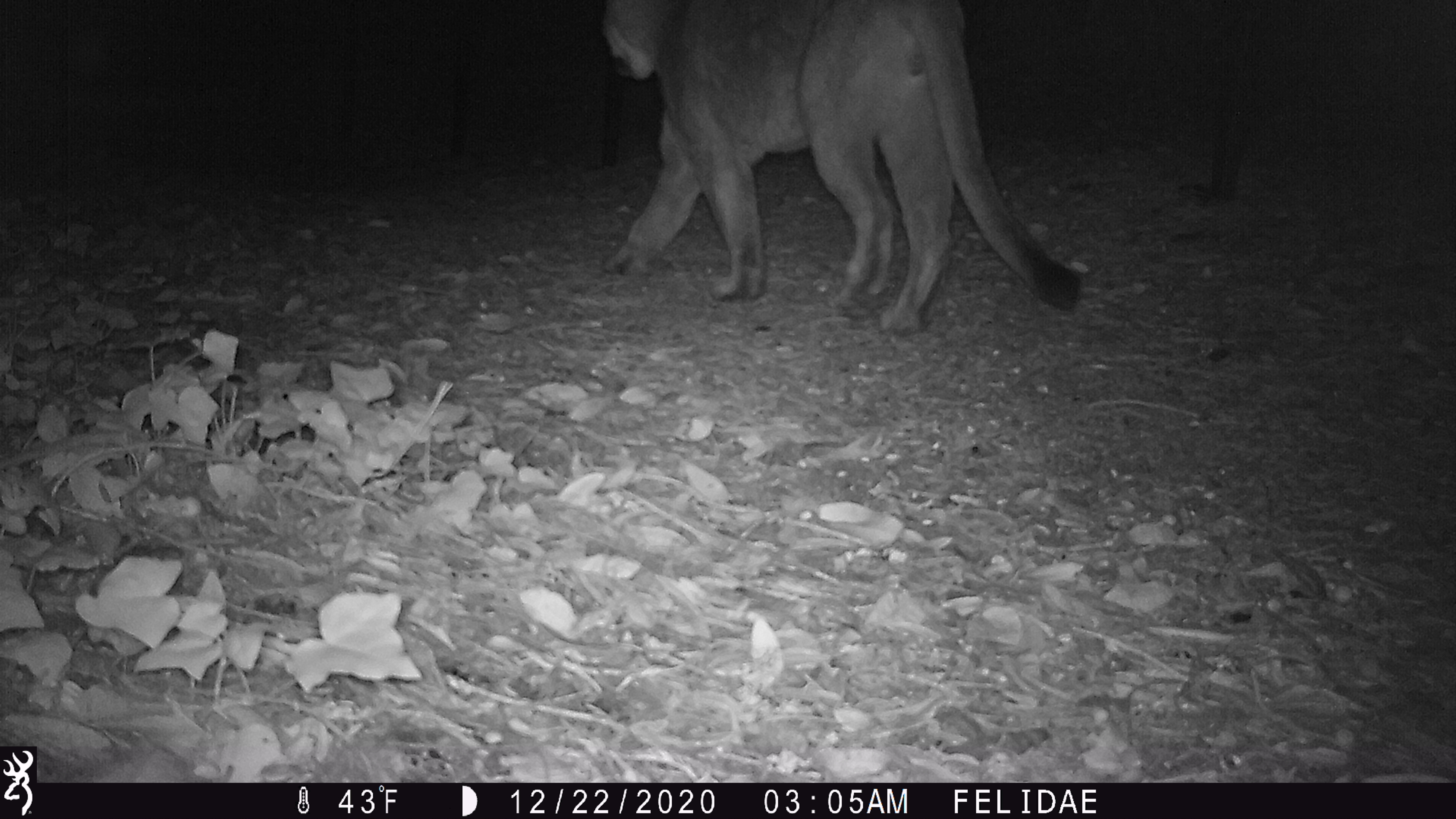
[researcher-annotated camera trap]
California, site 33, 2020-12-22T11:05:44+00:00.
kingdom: Animalia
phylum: Chordata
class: Mammalia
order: Carnivora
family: Felidae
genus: Puma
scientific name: Puma concolor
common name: puma